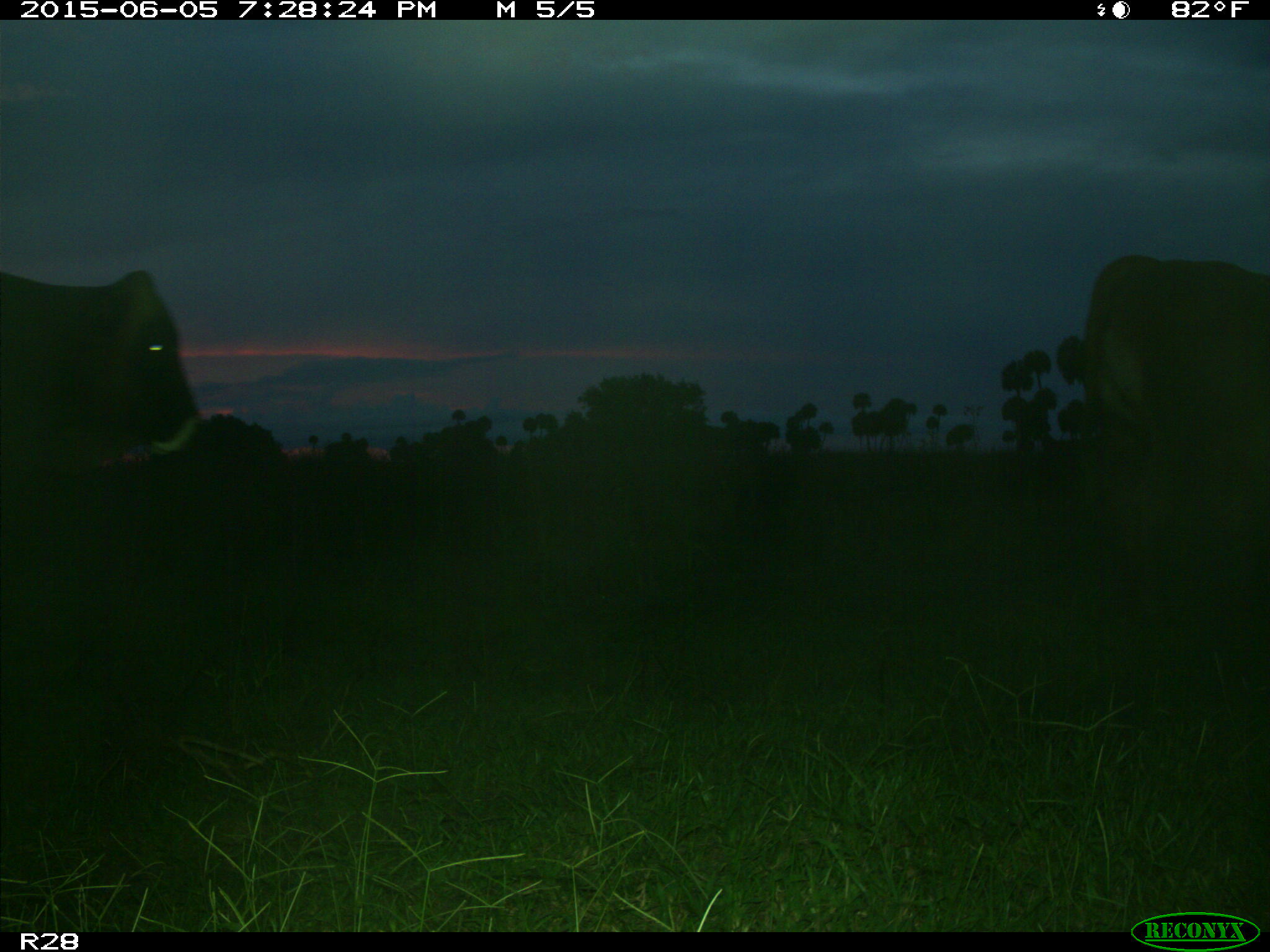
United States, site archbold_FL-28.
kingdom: Animalia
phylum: Chordata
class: Mammalia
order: Artiodactyla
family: Bovidae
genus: Bos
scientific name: Bos taurus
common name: domestic cow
Bos taurus (domestic cow).